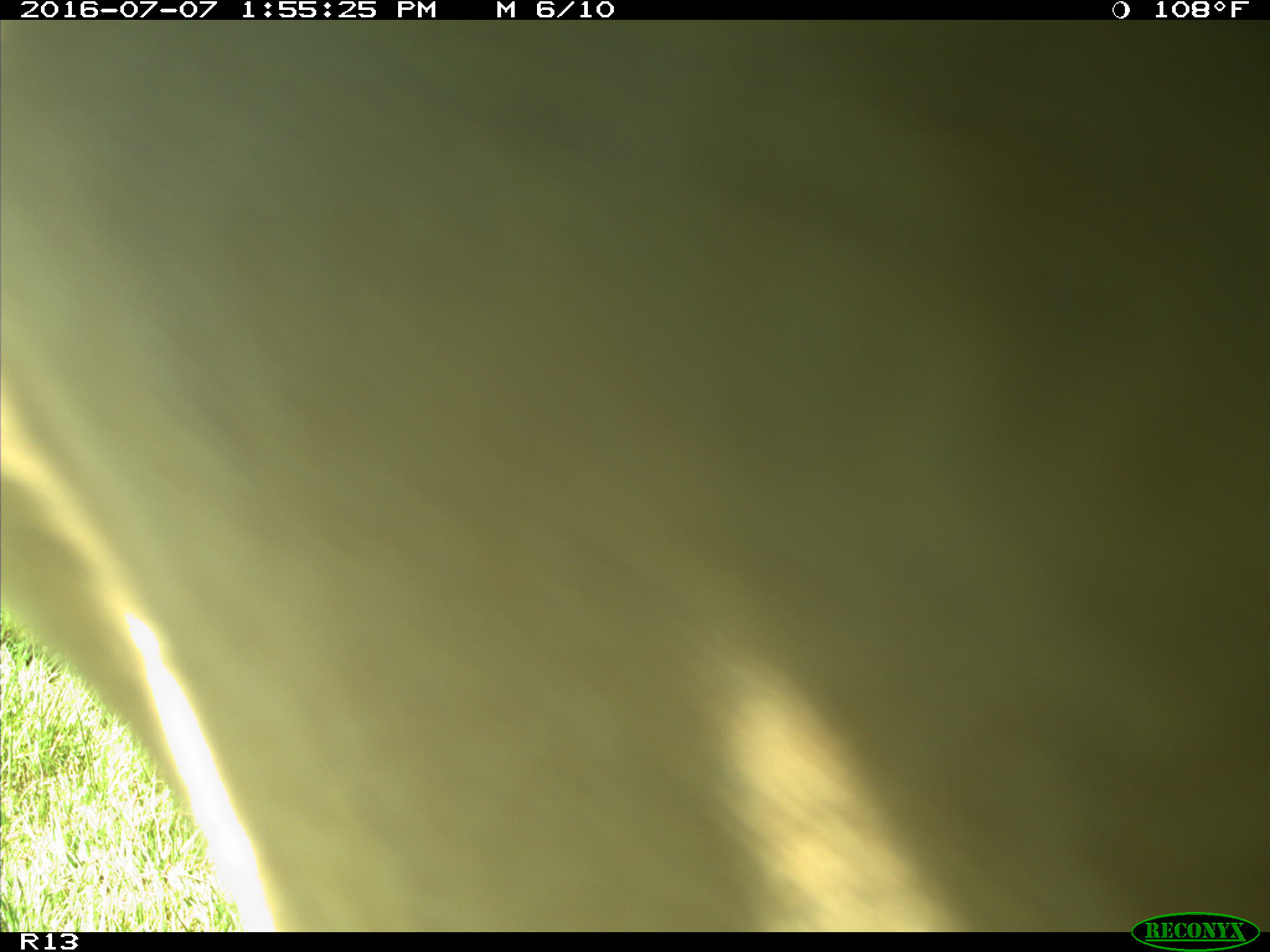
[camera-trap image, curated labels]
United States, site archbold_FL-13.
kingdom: Animalia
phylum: Chordata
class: Mammalia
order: Artiodactyla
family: Bovidae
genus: Bos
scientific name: Bos taurus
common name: domestic cow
Bos taurus (domestic cow).